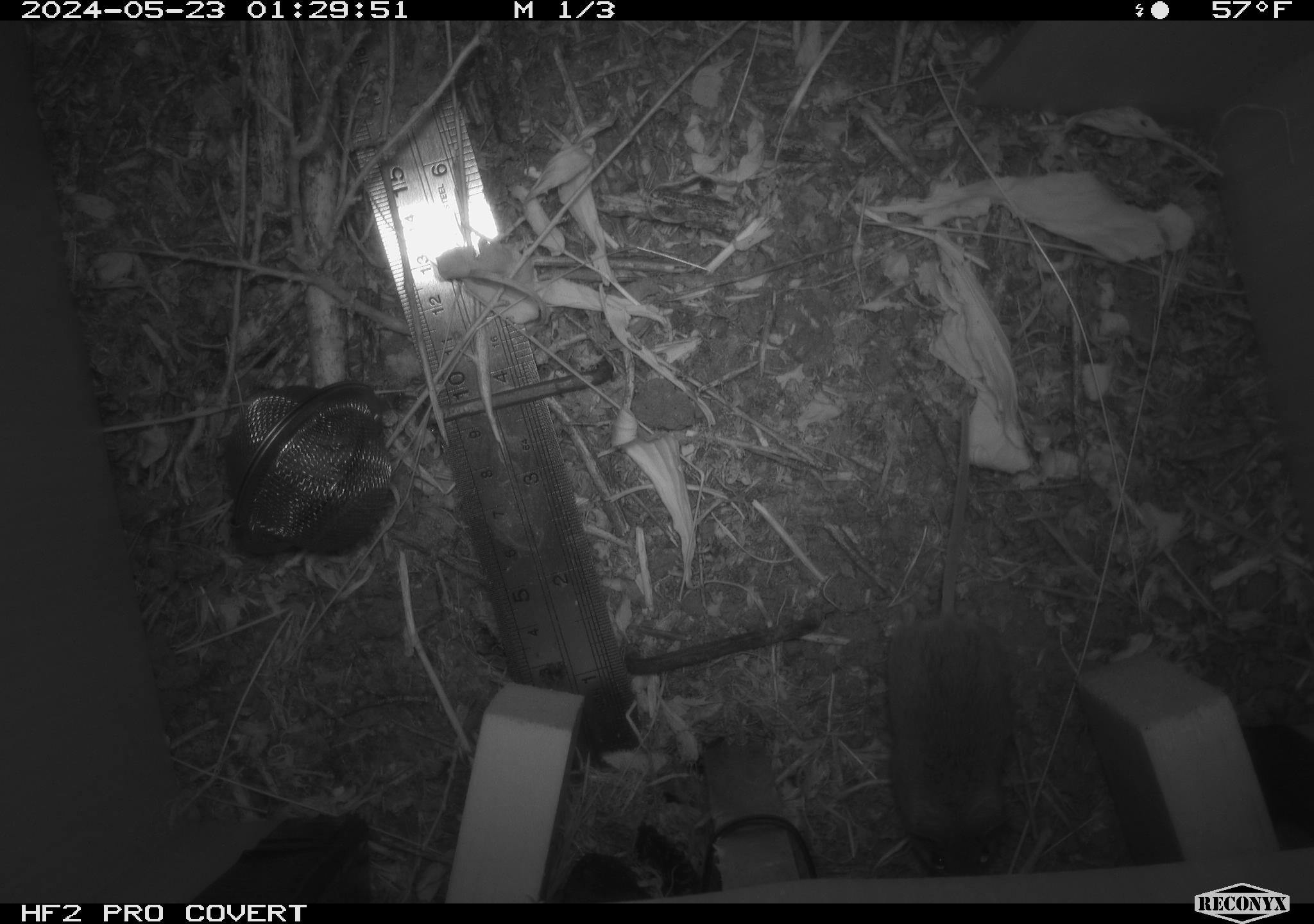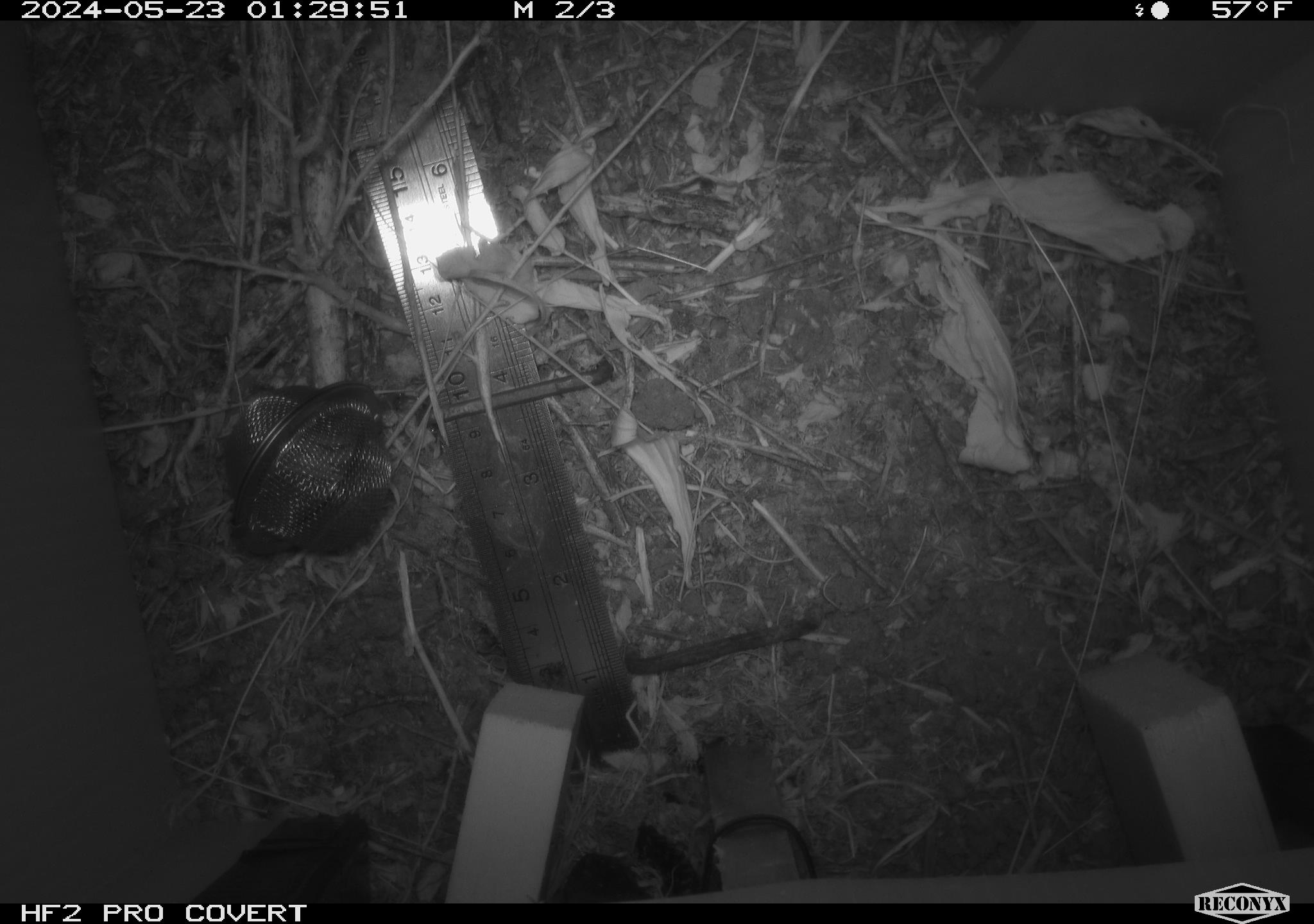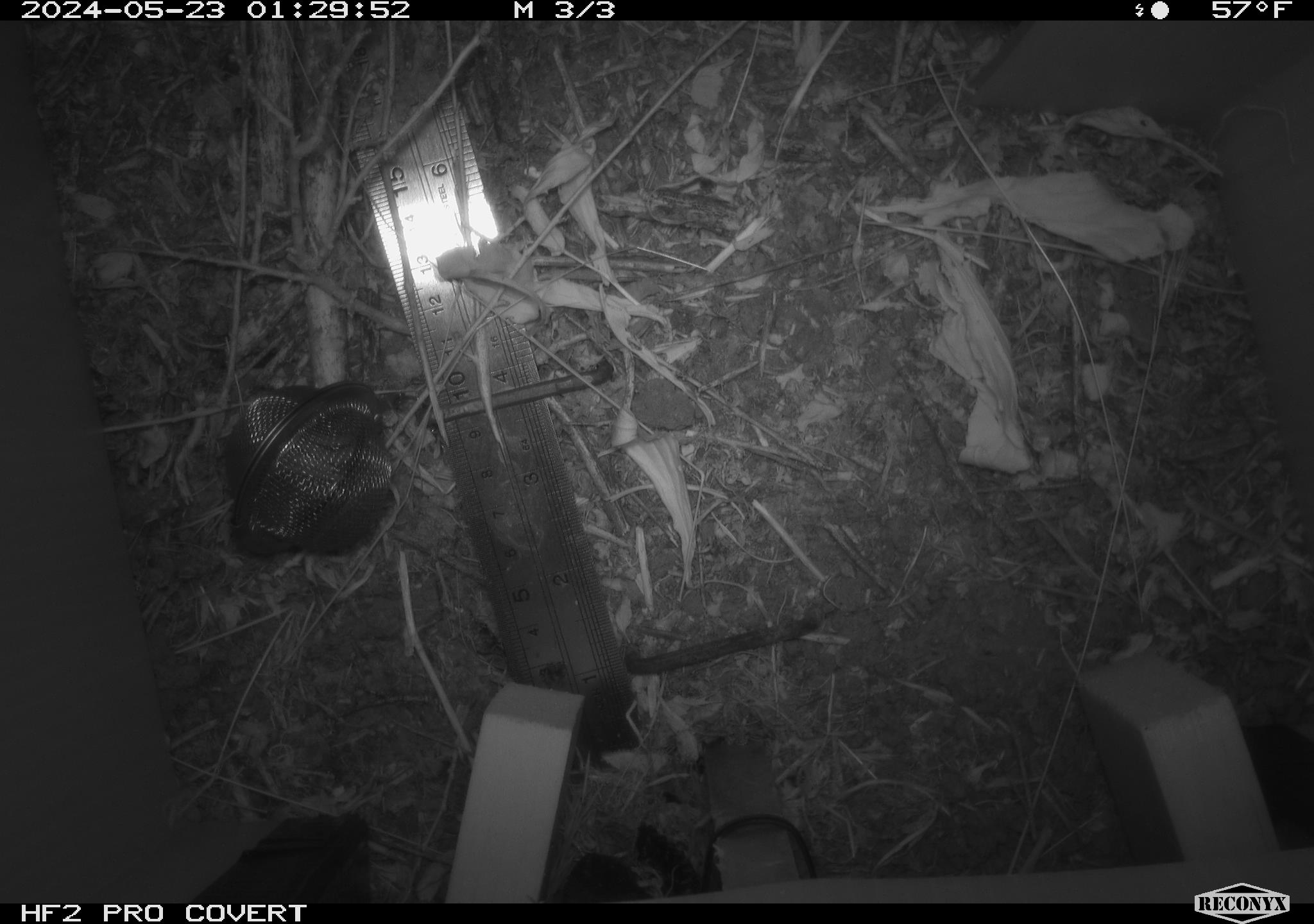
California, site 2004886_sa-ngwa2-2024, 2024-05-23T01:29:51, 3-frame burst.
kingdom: Animalia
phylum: Chordata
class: Mammalia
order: Rodentia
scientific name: Rodentia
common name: mouse species